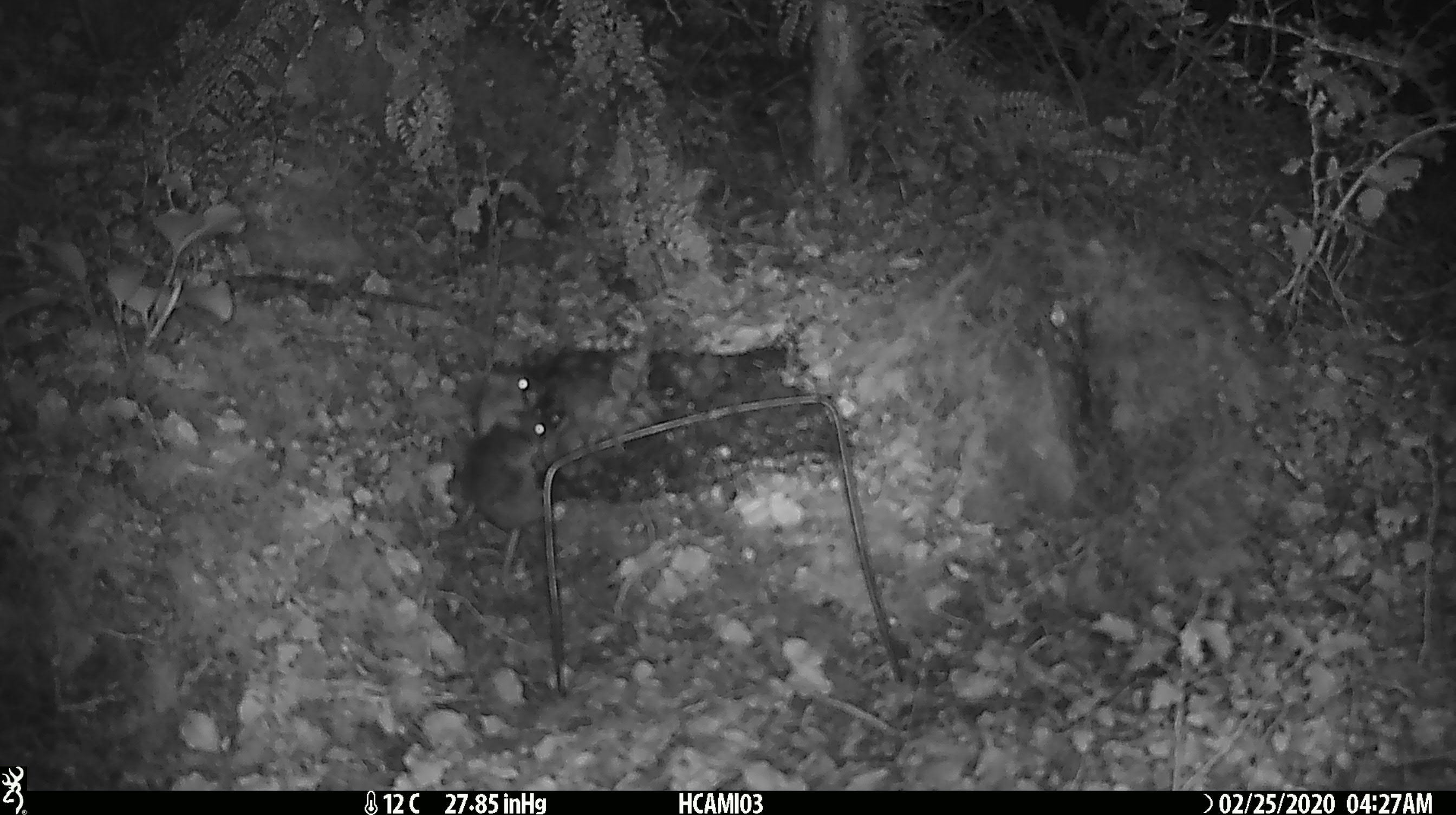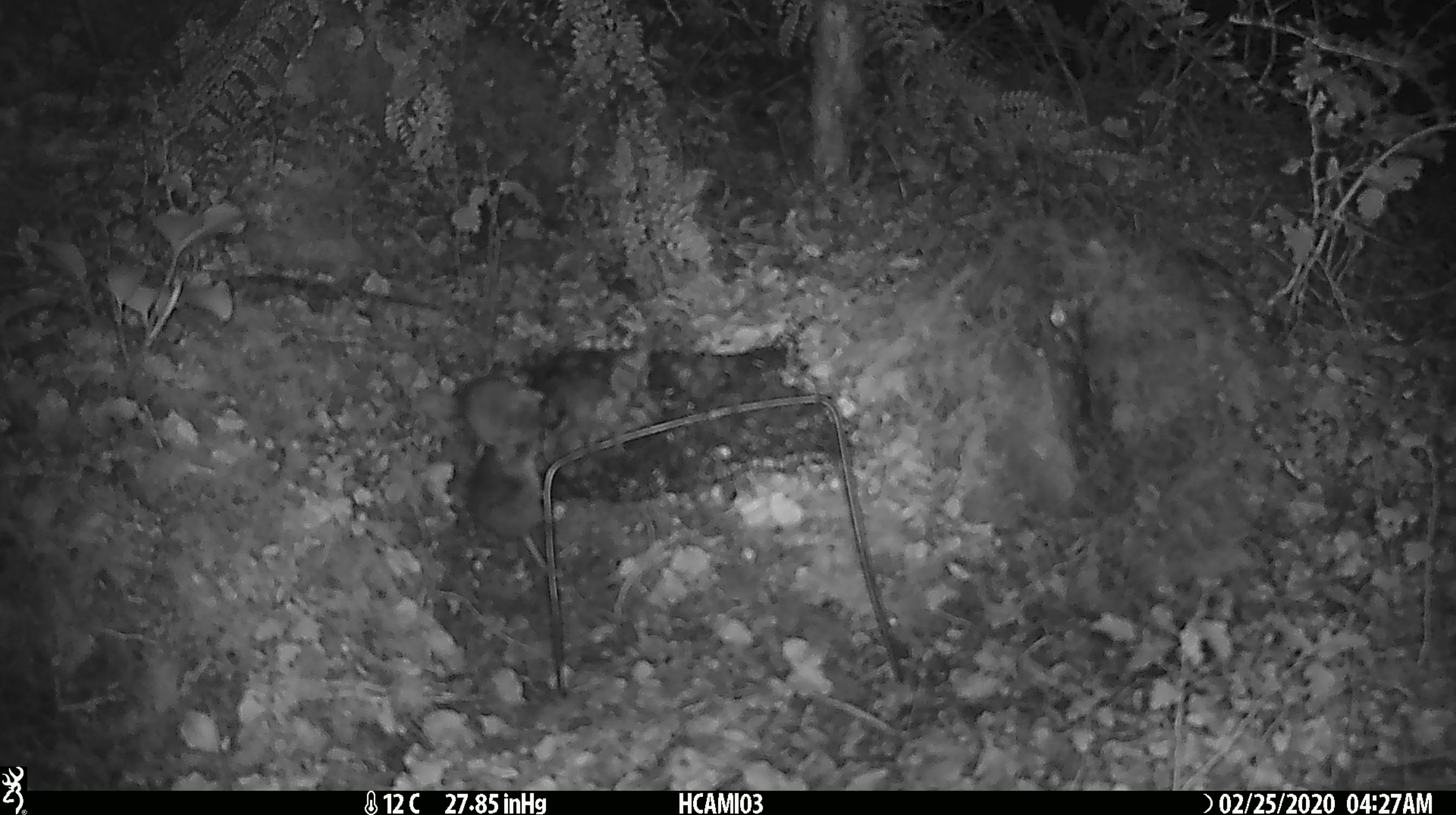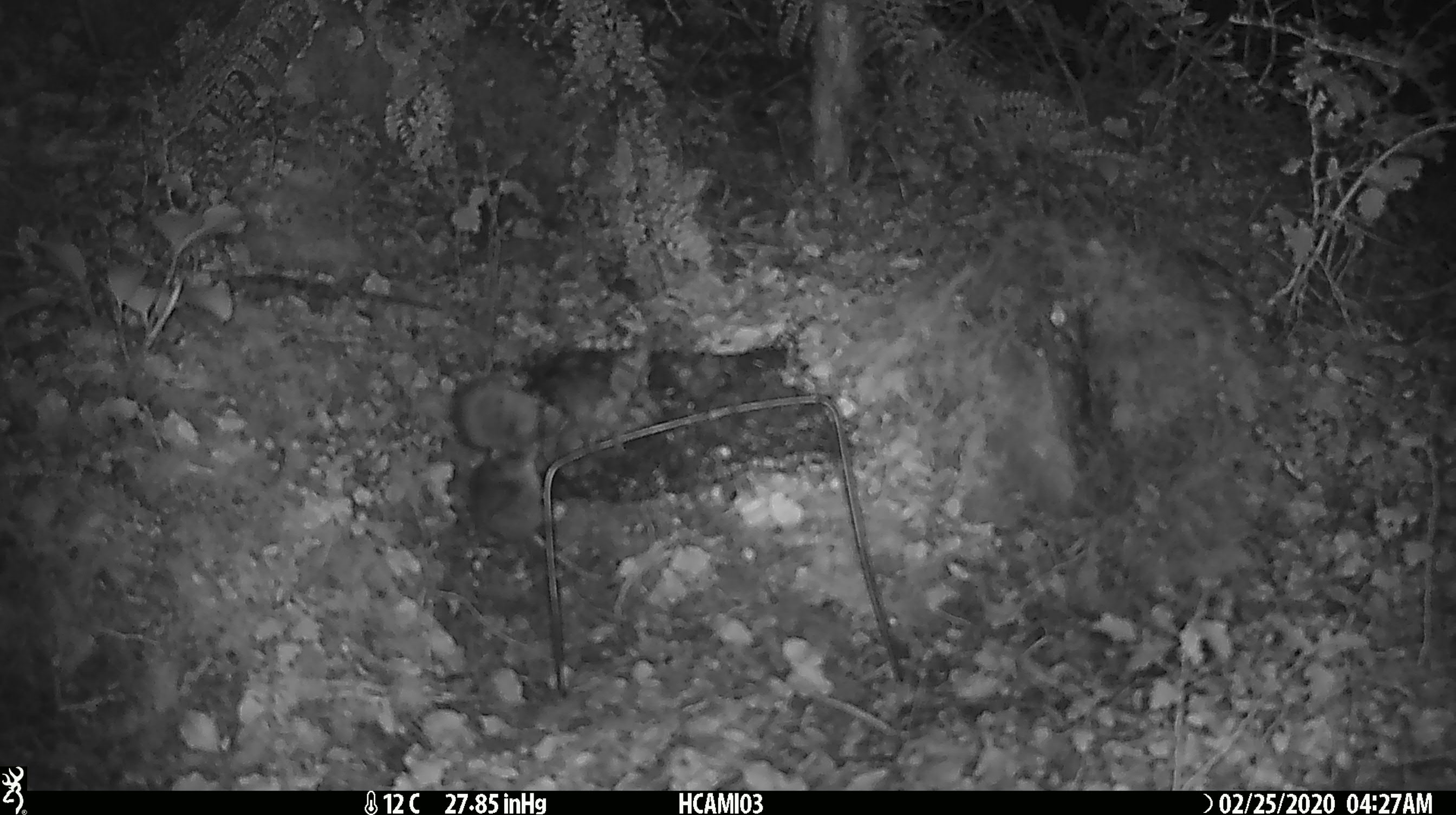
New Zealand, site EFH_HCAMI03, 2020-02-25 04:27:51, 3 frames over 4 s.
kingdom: Animalia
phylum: Chordata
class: Mammalia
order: Rodentia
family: Muridae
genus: Mus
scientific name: Mus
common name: mouse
Mouse (Mus).